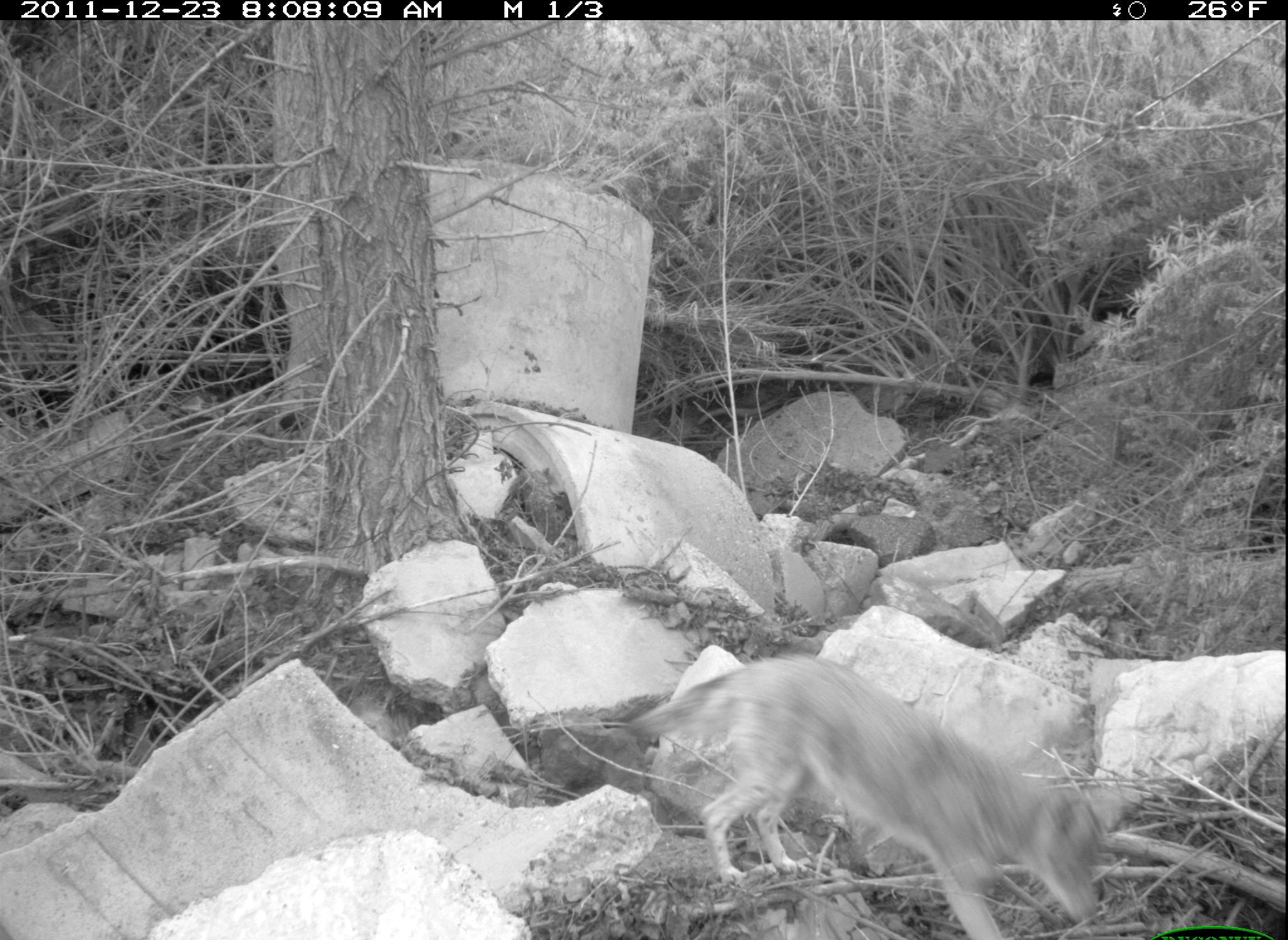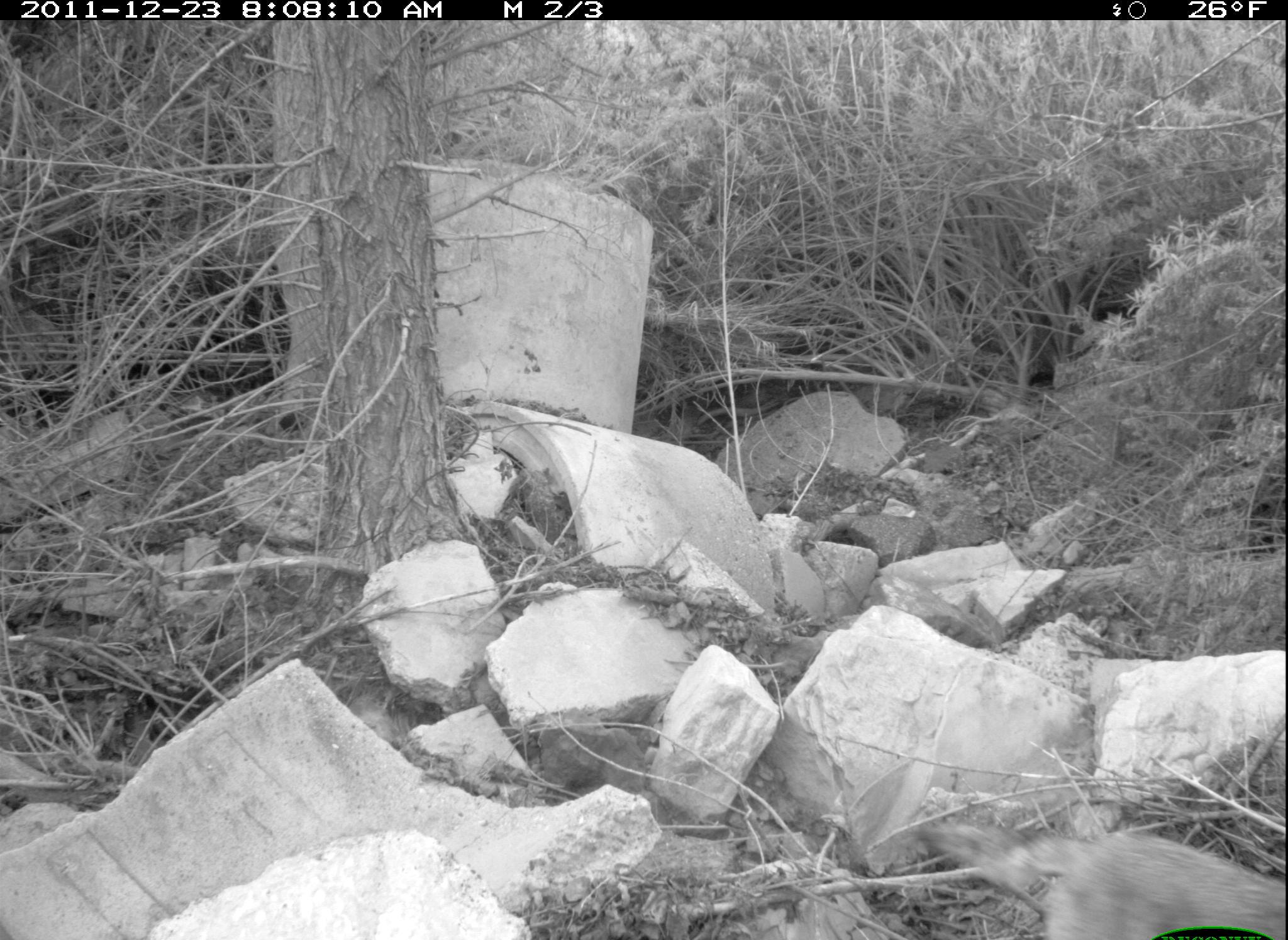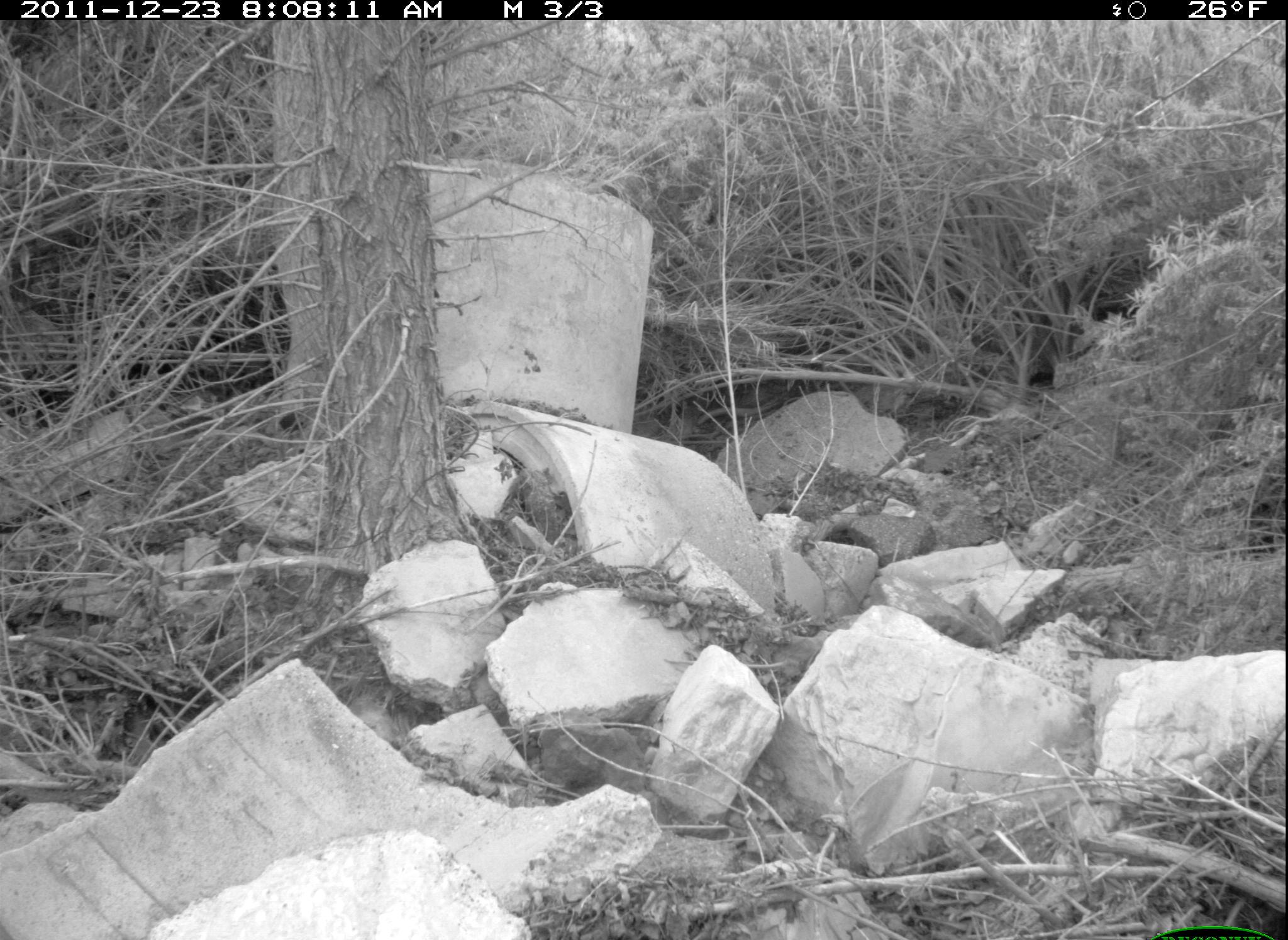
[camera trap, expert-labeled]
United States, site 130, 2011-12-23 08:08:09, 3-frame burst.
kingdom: Animalia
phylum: Chordata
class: Mammalia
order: Carnivora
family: Canidae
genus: Canis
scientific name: Canis latrans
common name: coyote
Coyote (Canis latrans).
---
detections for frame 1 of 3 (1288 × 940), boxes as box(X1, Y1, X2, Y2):
coyote: box(601, 641, 1150, 936)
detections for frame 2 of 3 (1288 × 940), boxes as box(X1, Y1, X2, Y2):
coyote: box(913, 801, 1286, 936)